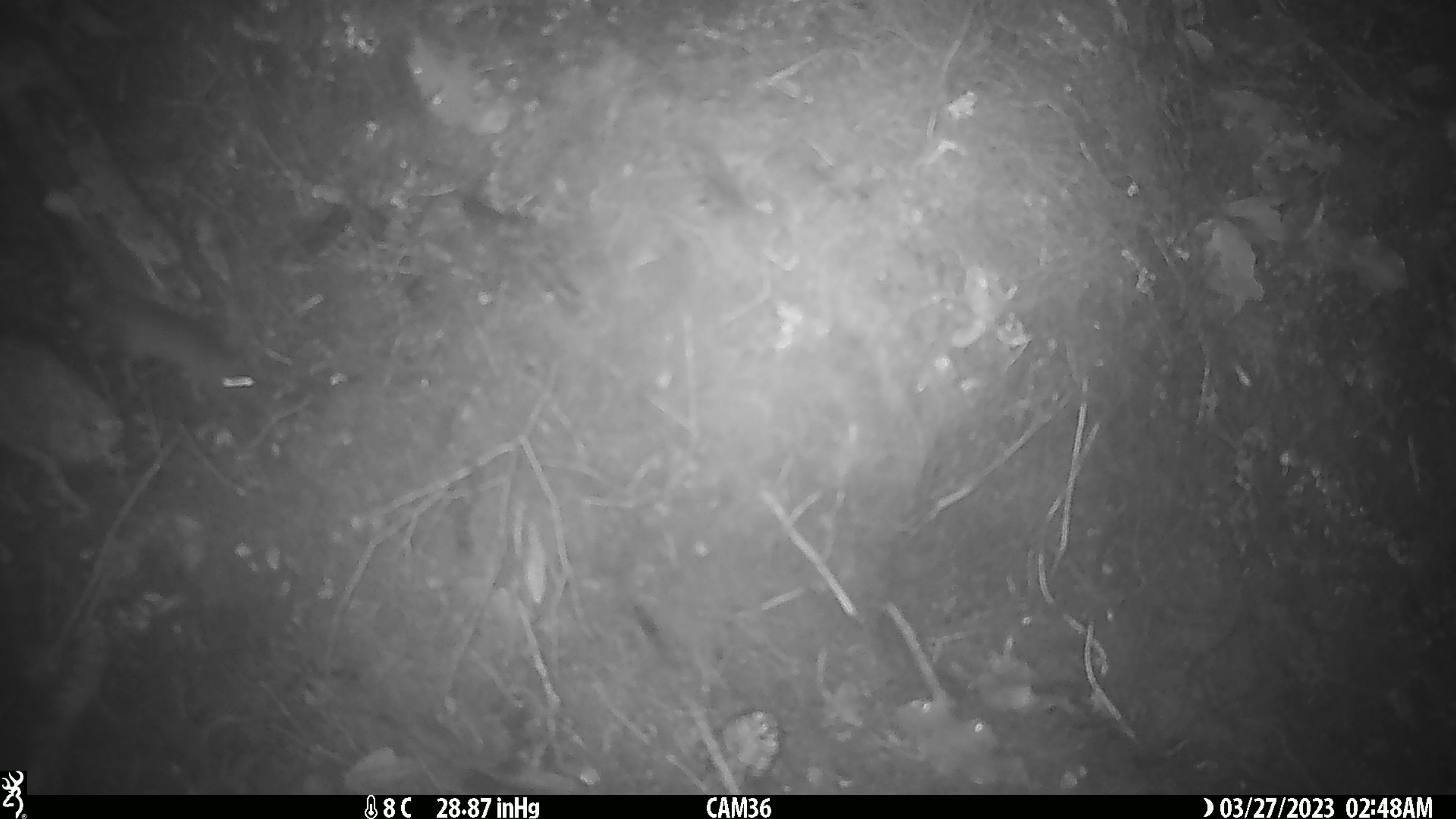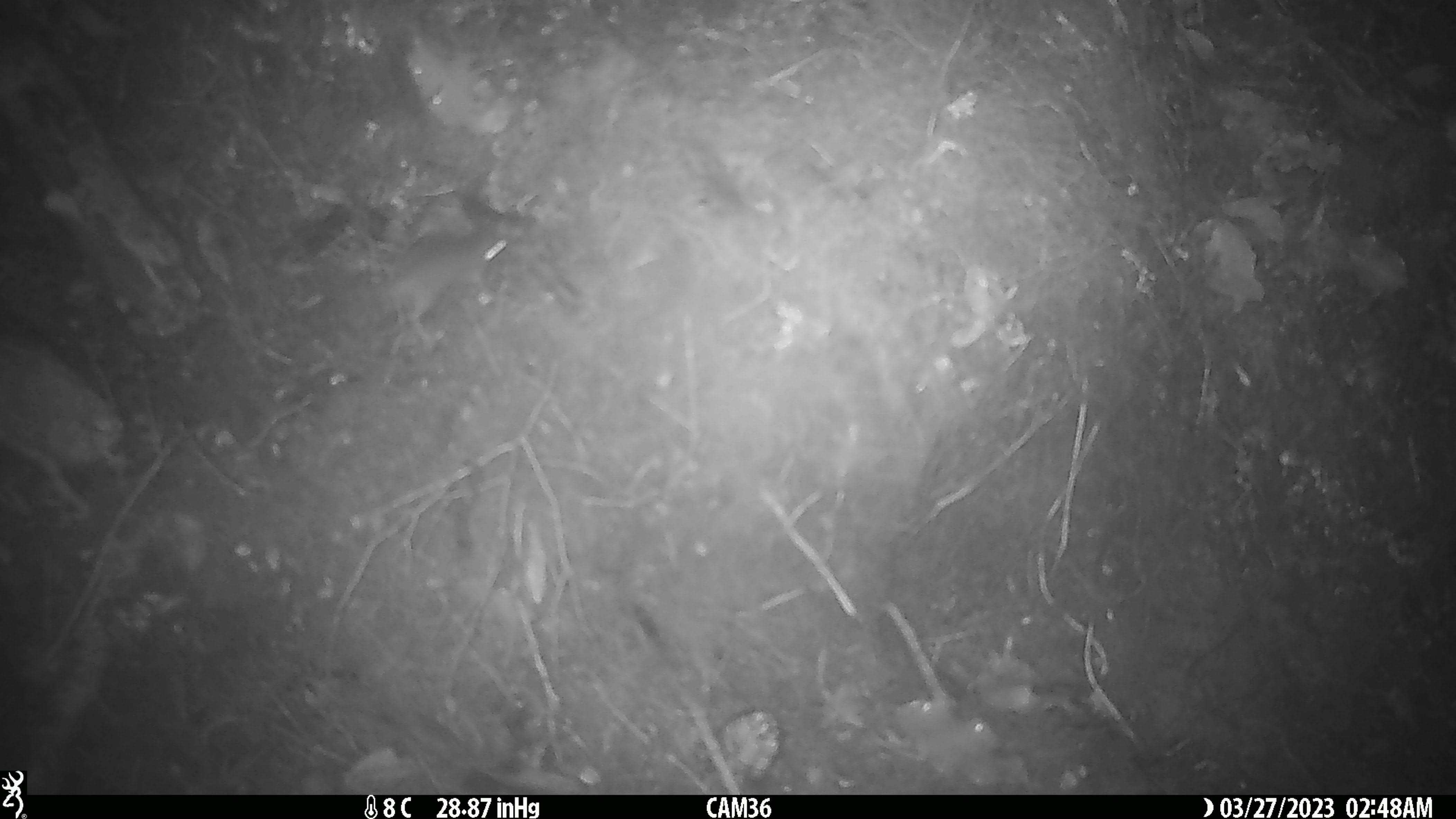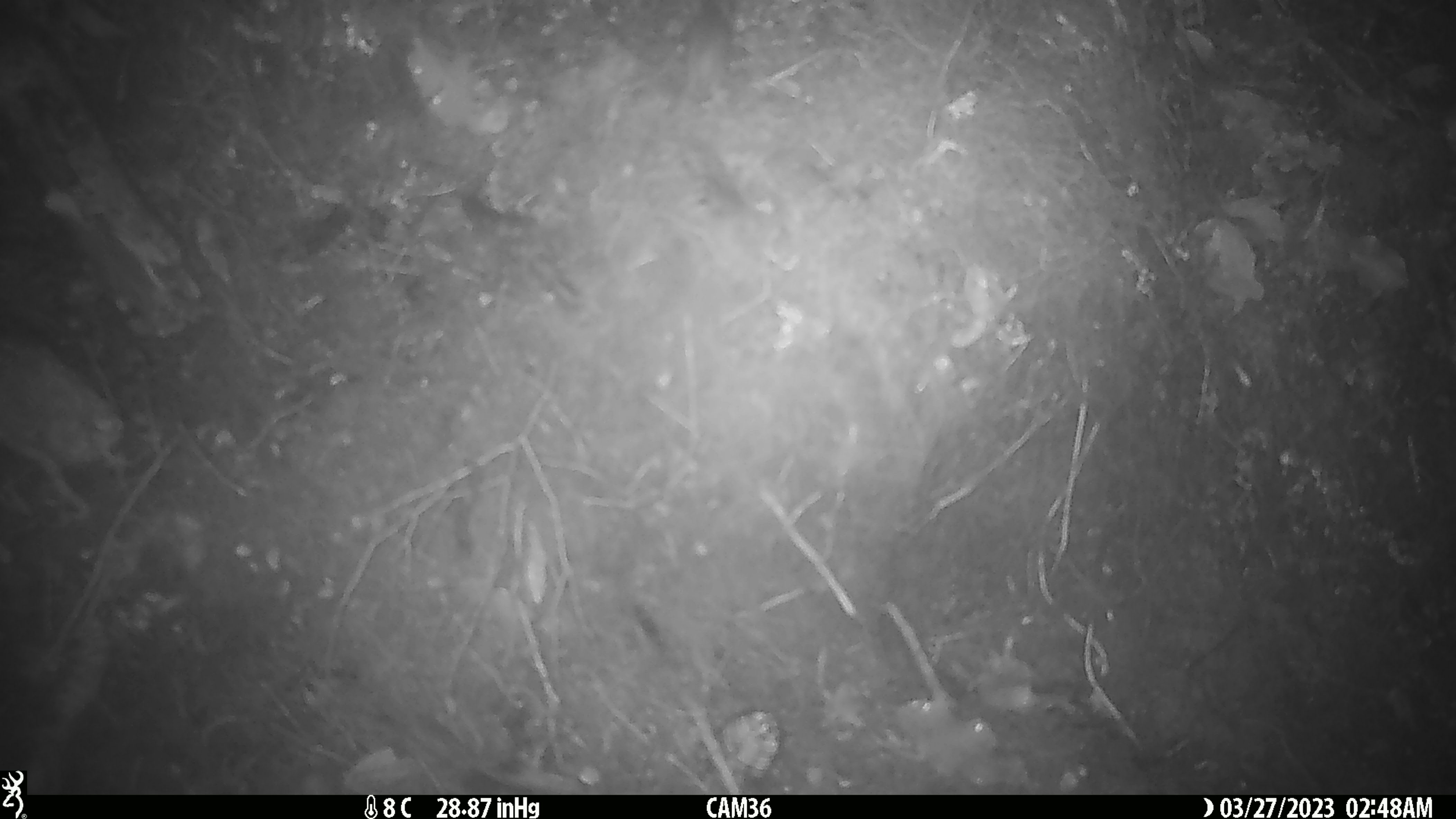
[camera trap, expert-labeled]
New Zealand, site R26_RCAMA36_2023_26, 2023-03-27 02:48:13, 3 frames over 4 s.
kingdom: Animalia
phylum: Chordata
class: Mammalia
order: Rodentia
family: Muridae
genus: Mus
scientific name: Mus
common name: mouse